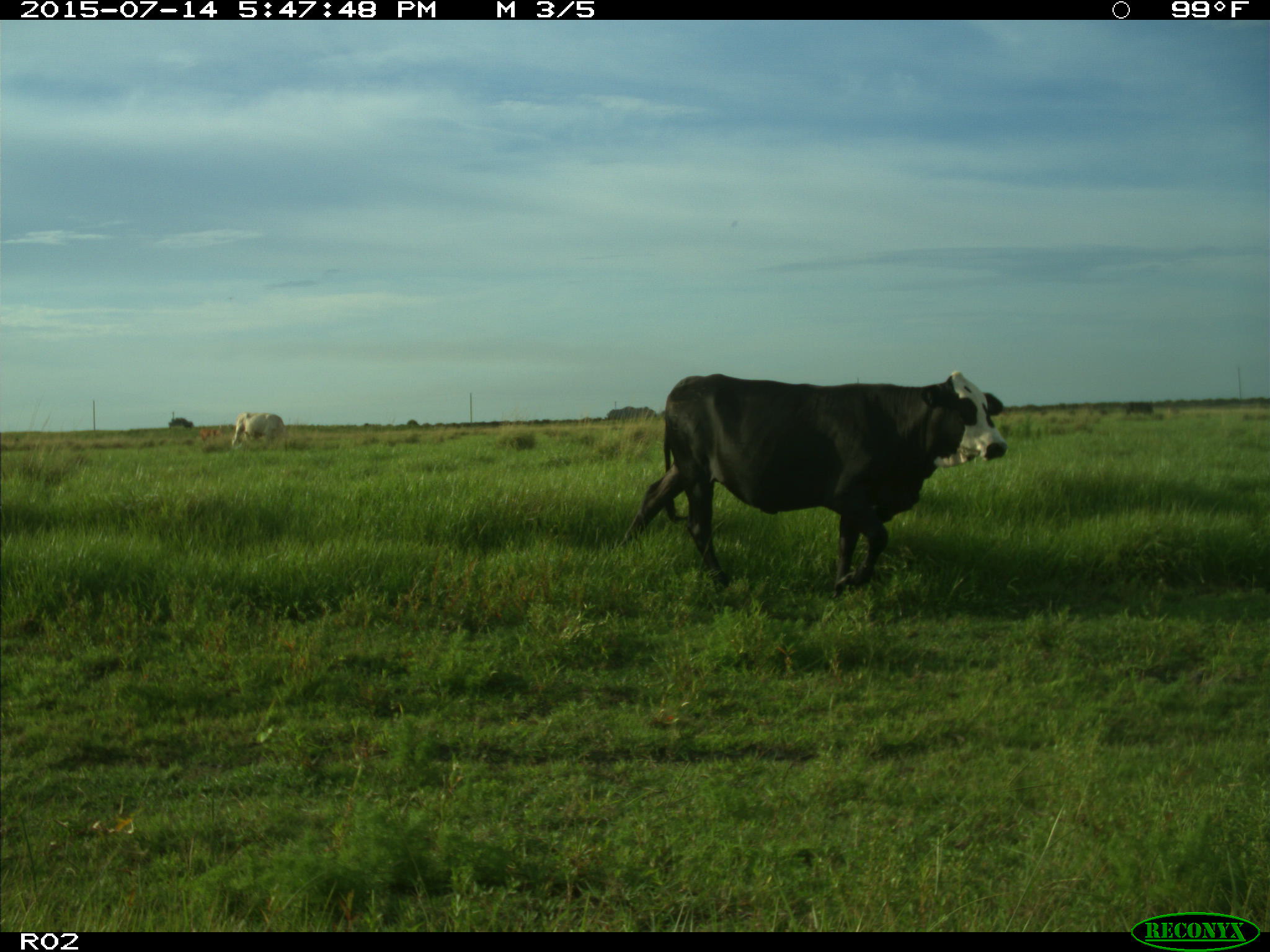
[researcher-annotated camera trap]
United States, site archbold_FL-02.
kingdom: Animalia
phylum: Chordata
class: Mammalia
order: Artiodactyla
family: Bovidae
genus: Bos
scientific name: Bos taurus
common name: domestic cow